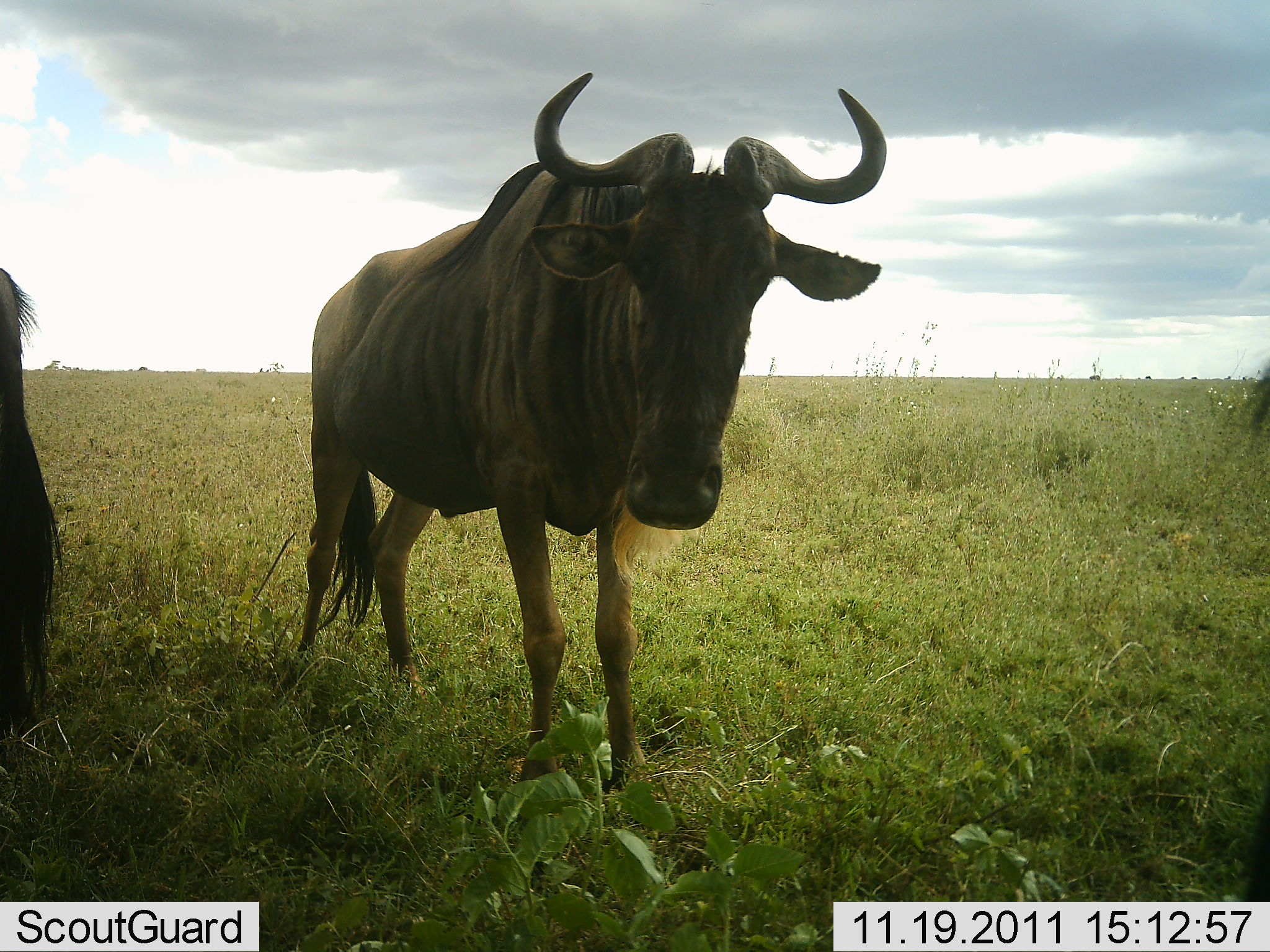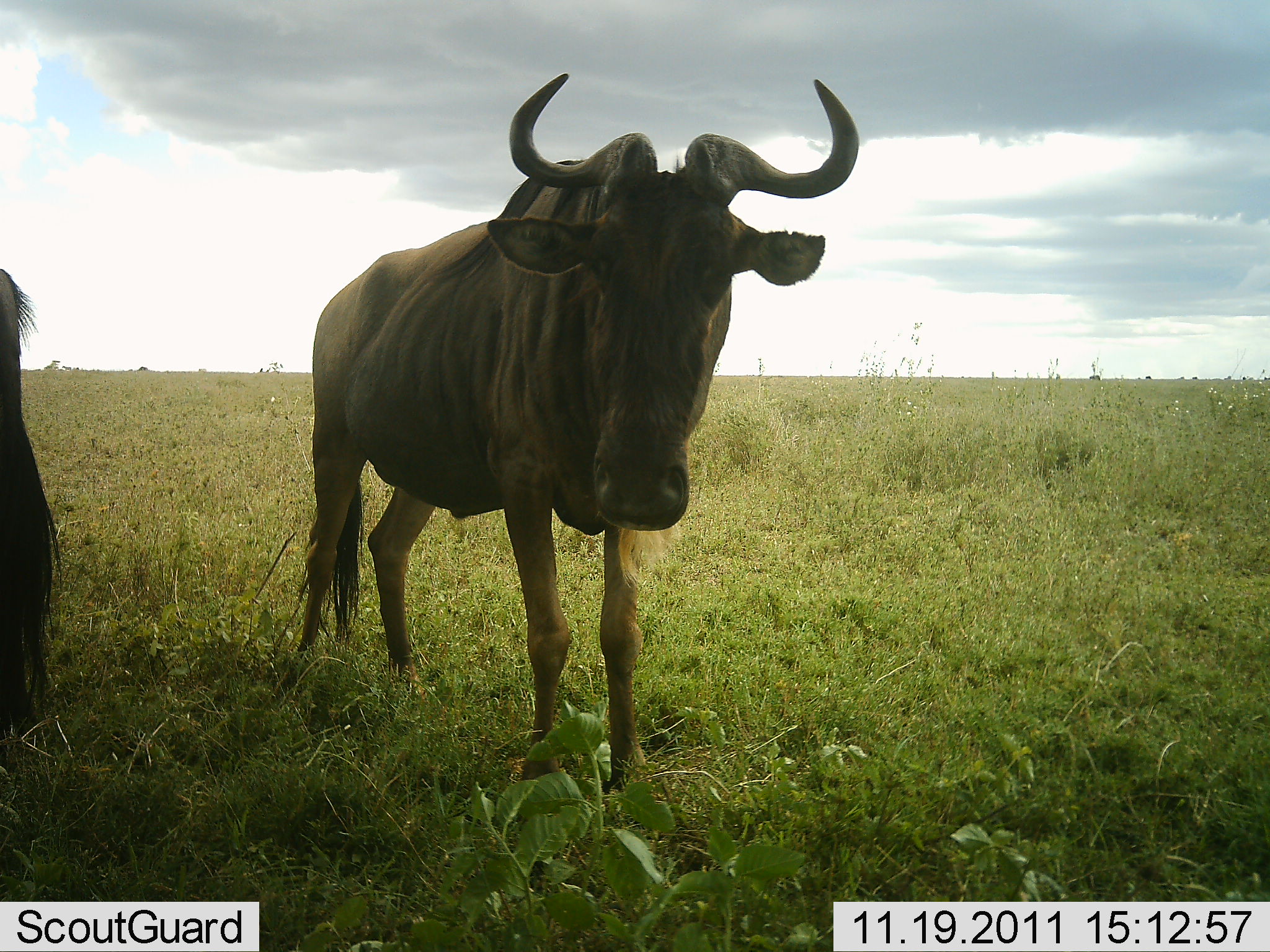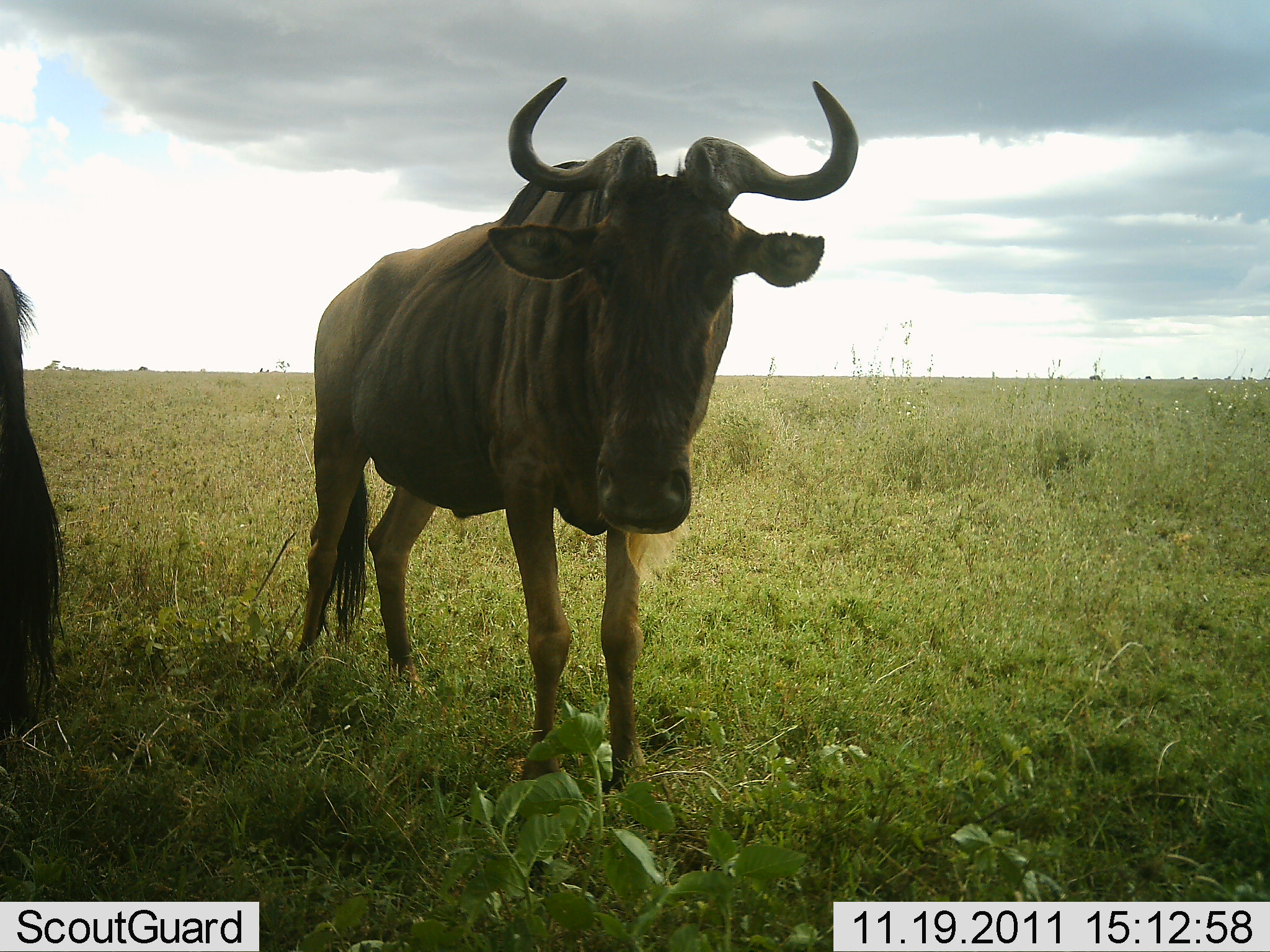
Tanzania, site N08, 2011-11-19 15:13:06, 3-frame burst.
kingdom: Animalia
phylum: Chordata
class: Mammalia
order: Artiodactyla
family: Bovidae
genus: Connochaetes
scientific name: Connochaetes taurinus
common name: blue wildebeest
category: wildebeest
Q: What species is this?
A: Wildebeest (blue wildebeest) (Connochaetes taurinus).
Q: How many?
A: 2.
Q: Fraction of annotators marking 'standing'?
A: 93%.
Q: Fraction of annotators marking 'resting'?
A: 0%.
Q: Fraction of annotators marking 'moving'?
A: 14%.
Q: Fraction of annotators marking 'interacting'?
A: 0%.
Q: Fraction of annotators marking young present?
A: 0%.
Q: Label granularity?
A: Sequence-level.